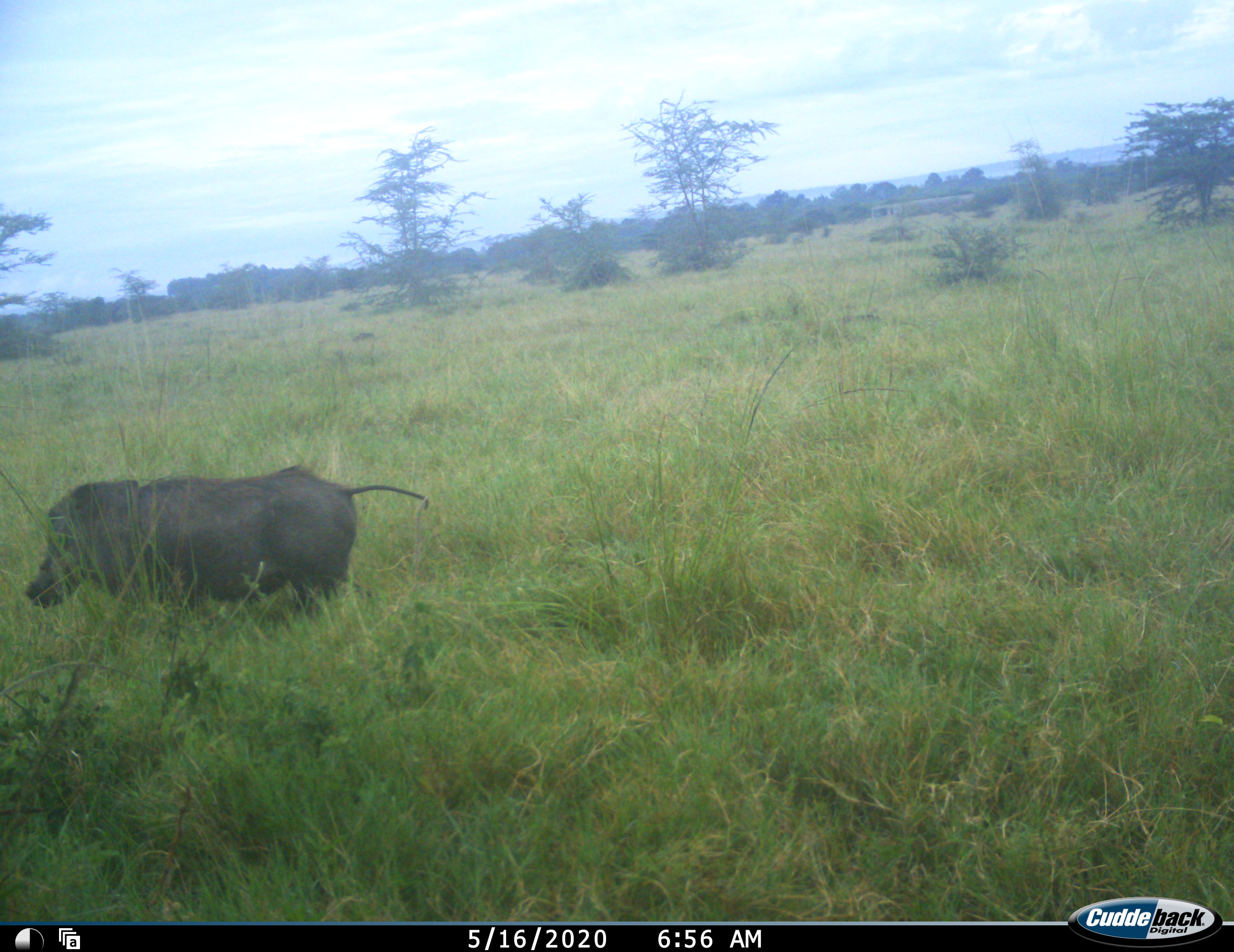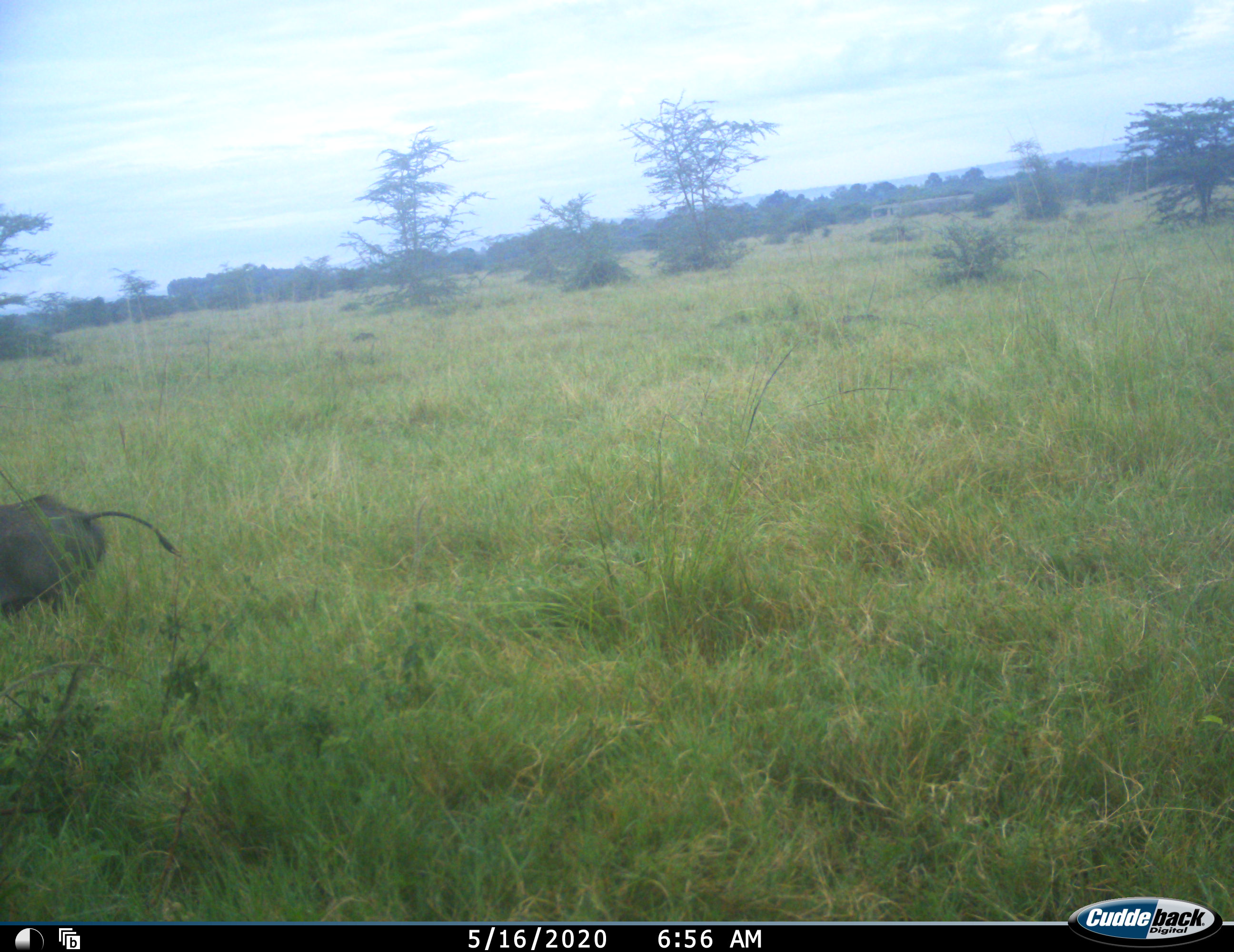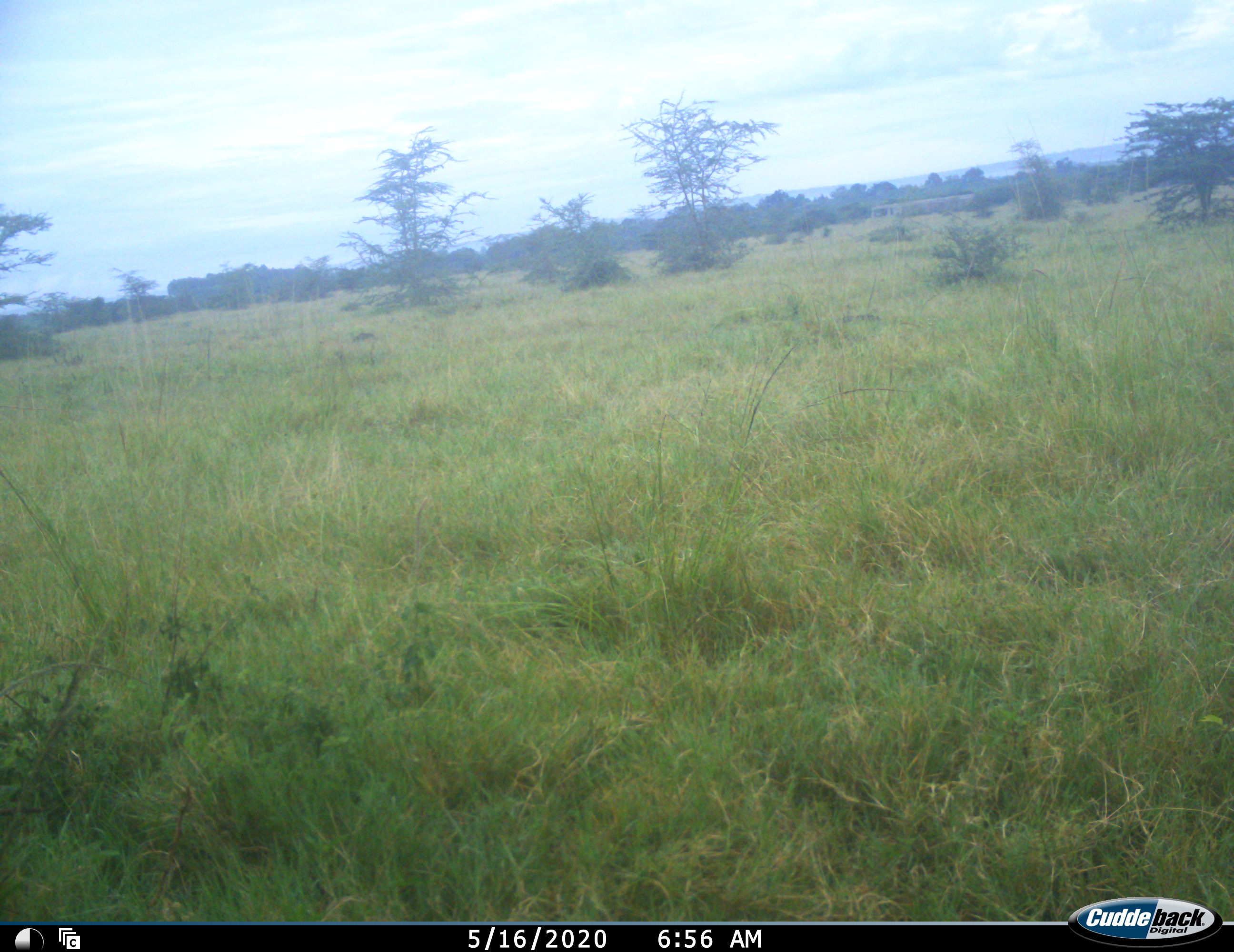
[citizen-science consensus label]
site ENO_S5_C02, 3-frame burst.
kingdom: Animalia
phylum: Chordata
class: Mammalia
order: Artiodactyla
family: Suidae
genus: Phacochoerus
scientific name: Phacochoerus africanus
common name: warthog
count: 1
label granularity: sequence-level